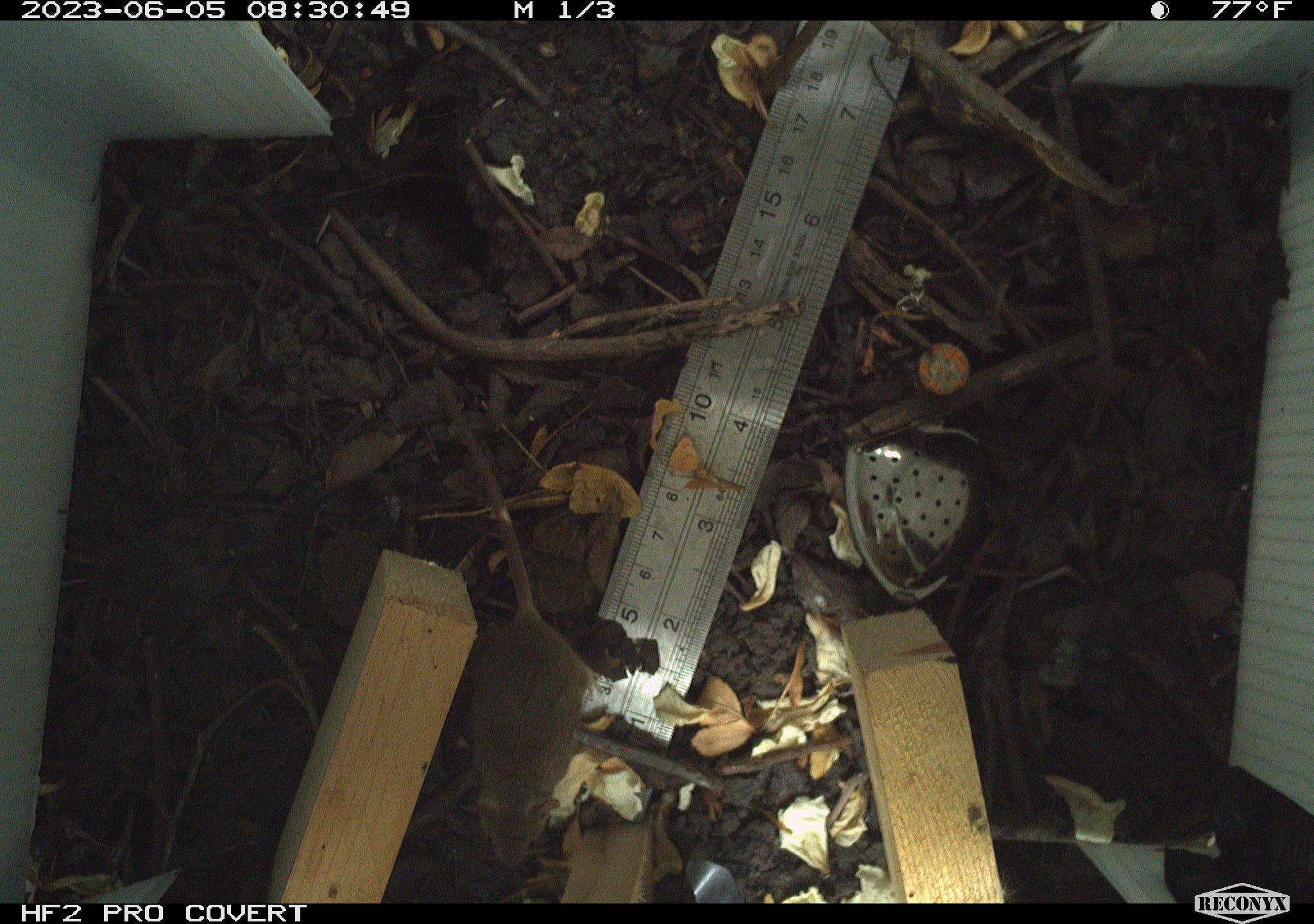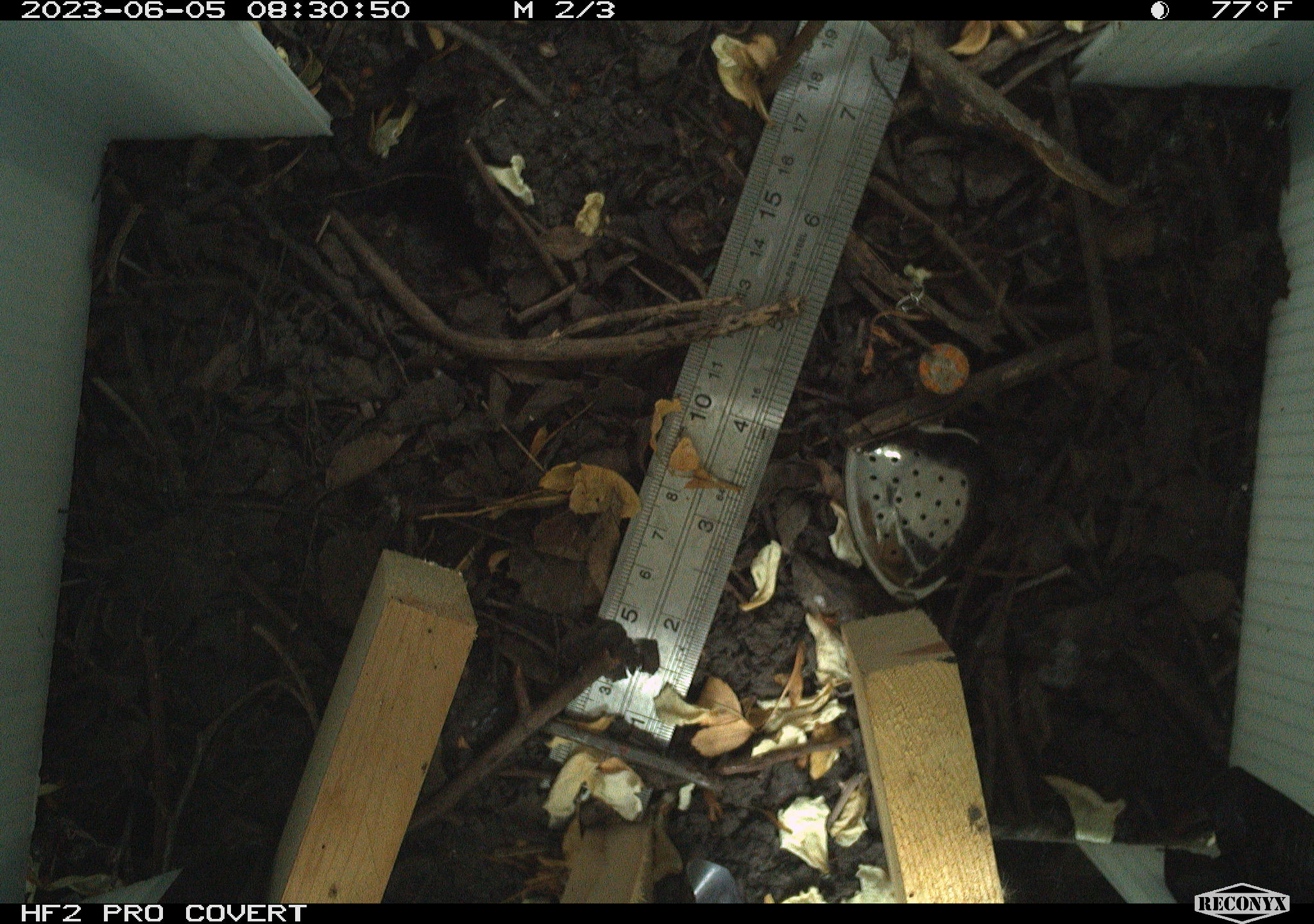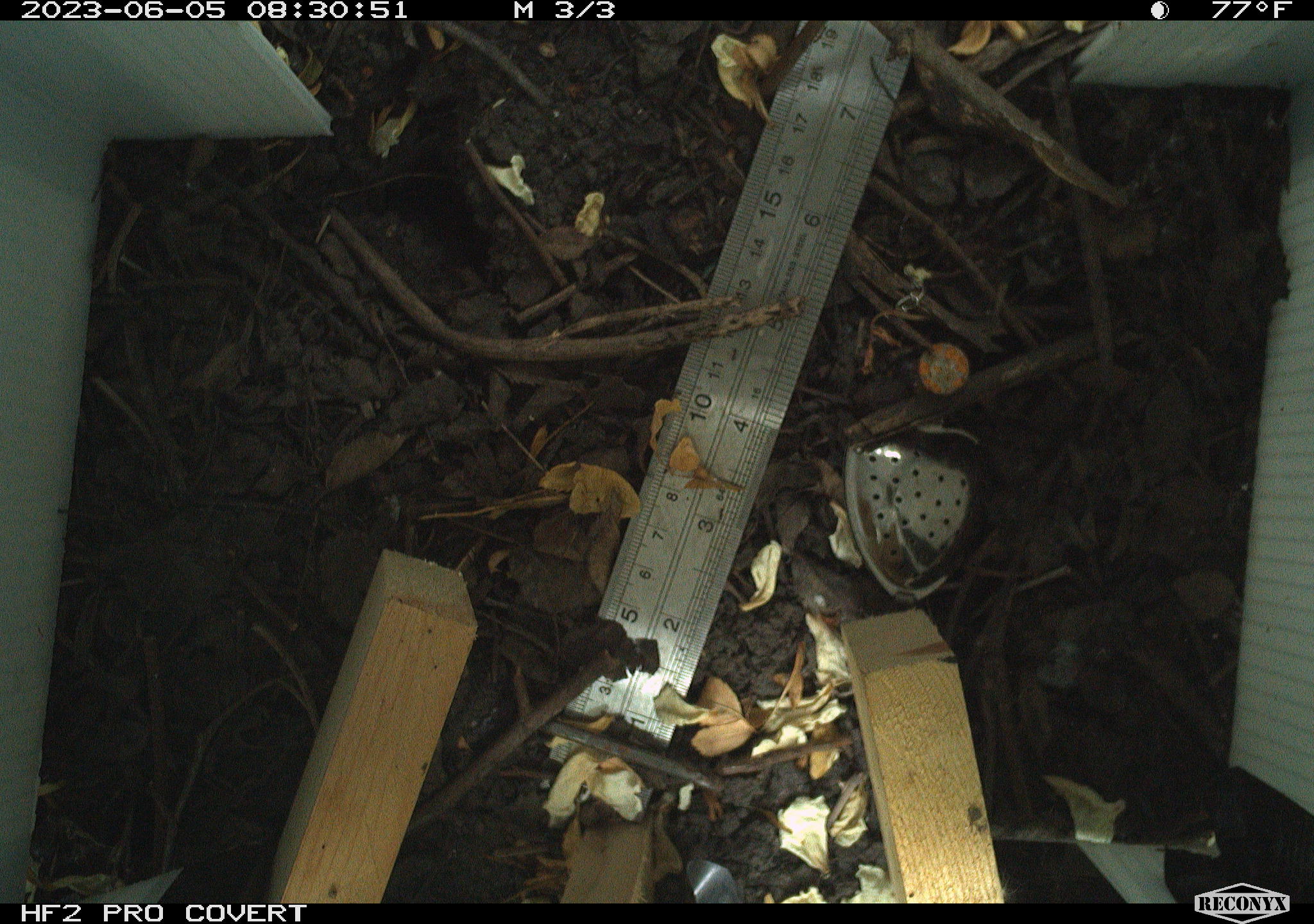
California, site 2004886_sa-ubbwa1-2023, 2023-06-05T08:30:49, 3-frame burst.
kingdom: Animalia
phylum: Chordata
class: Mammalia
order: Rodentia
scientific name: Rodentia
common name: rodent